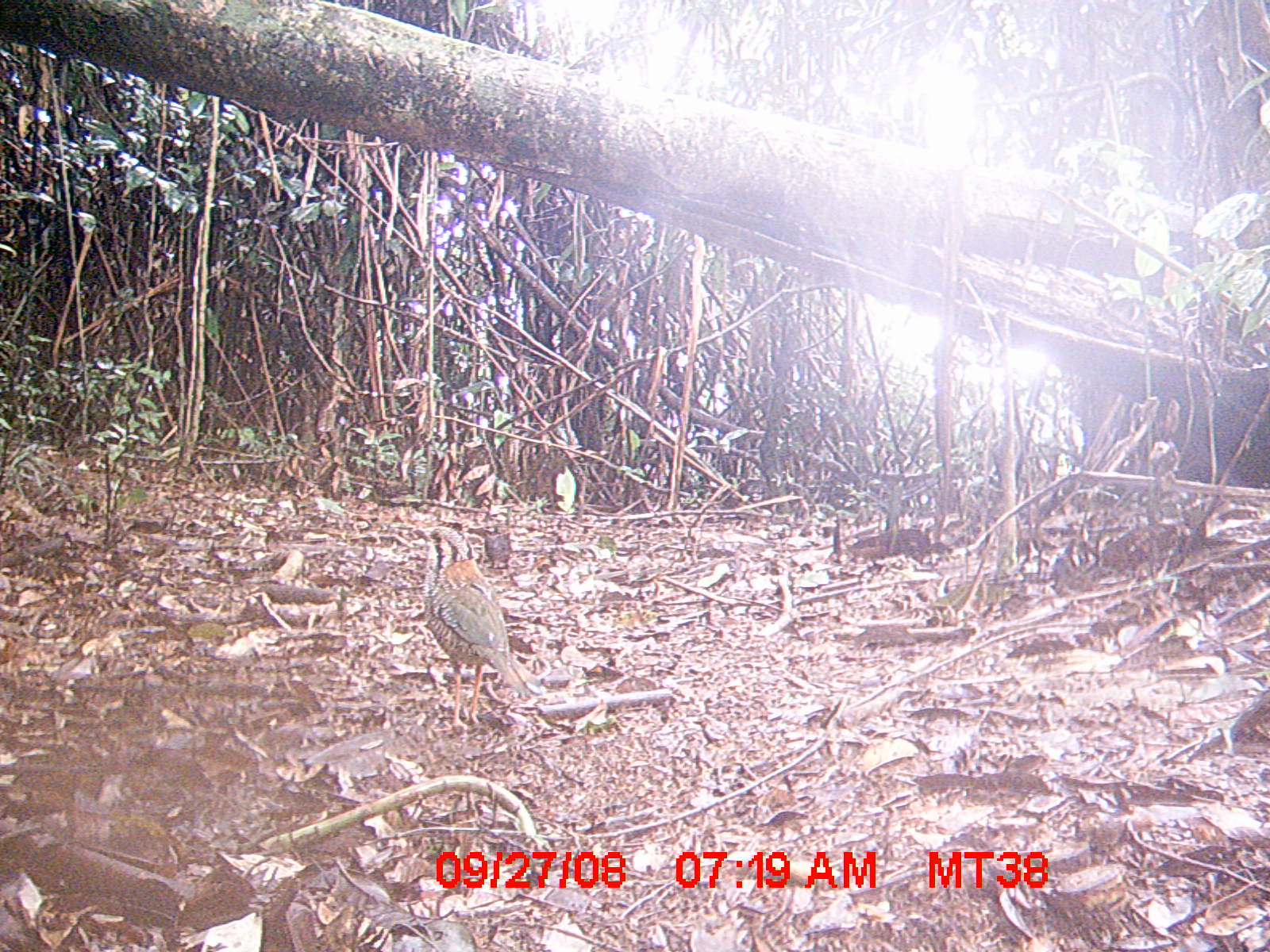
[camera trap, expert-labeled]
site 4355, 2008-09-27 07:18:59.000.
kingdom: Animalia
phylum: Chordata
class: Aves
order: Cuculiformes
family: Cuculidae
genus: Coua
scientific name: Coua serriana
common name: red-breasted coua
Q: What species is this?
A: Coua serriana (red-breasted coua).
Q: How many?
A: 1.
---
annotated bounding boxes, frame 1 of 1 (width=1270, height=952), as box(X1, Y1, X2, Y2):
coua serriana: box(412, 526, 545, 730)